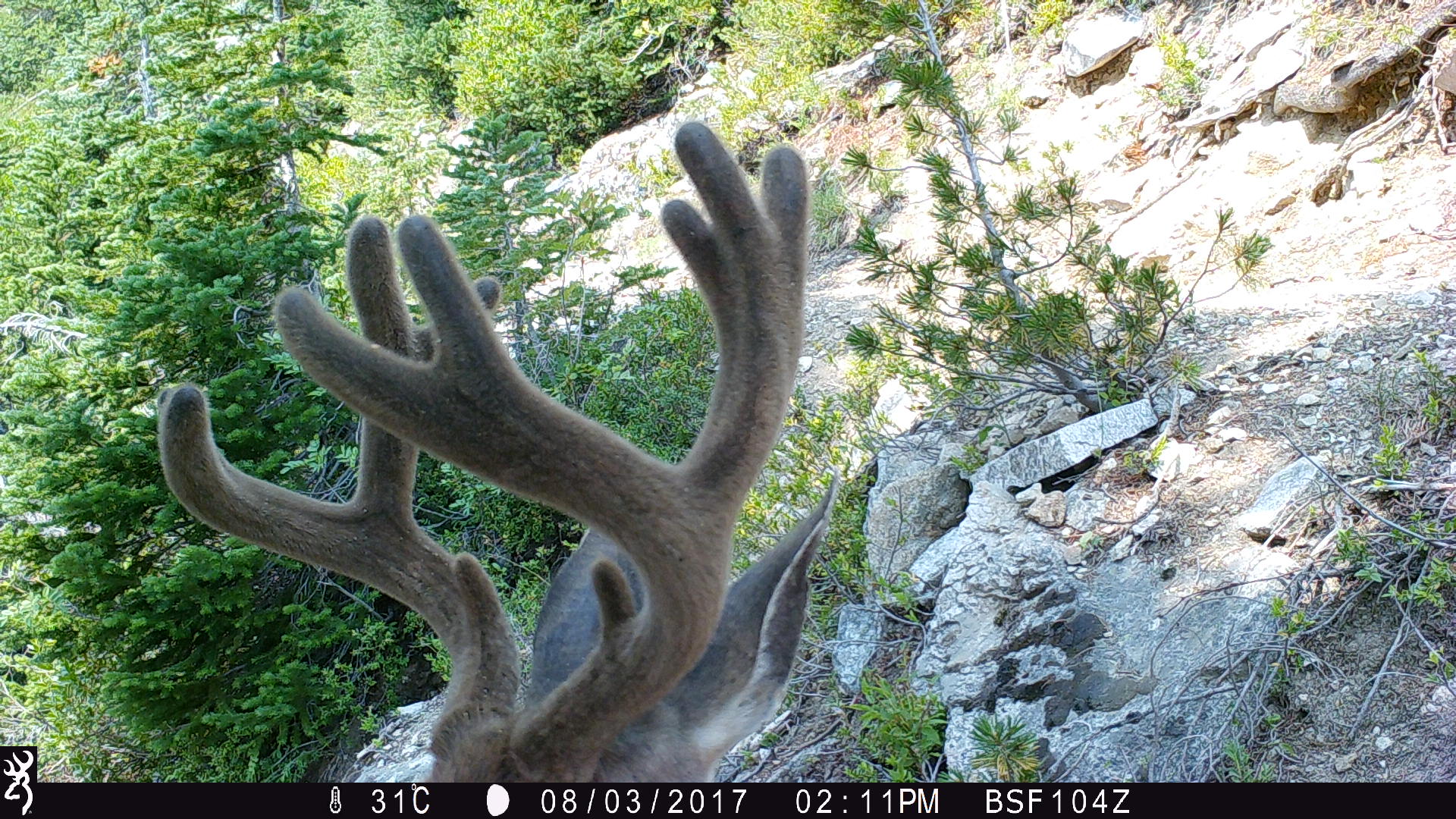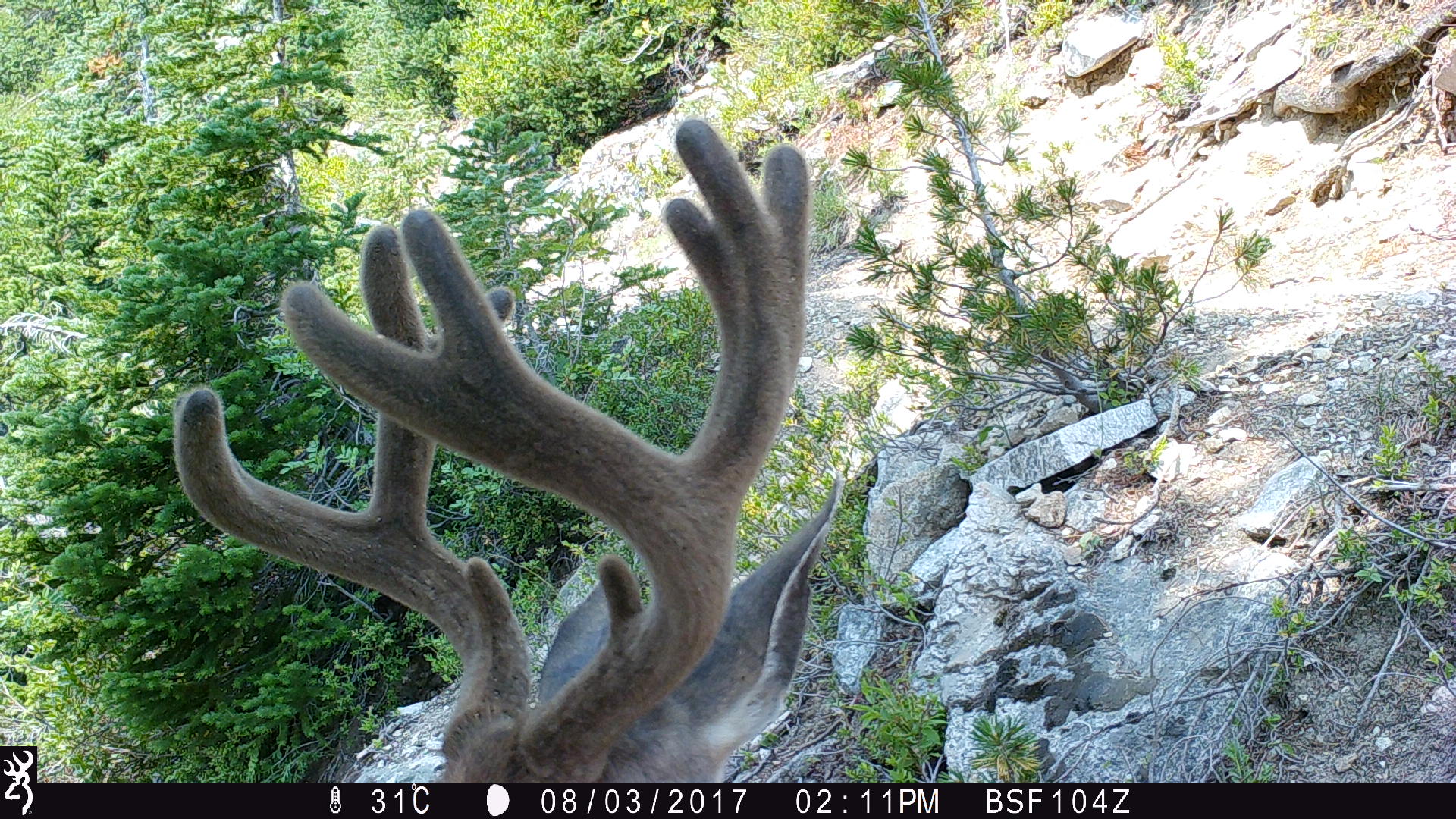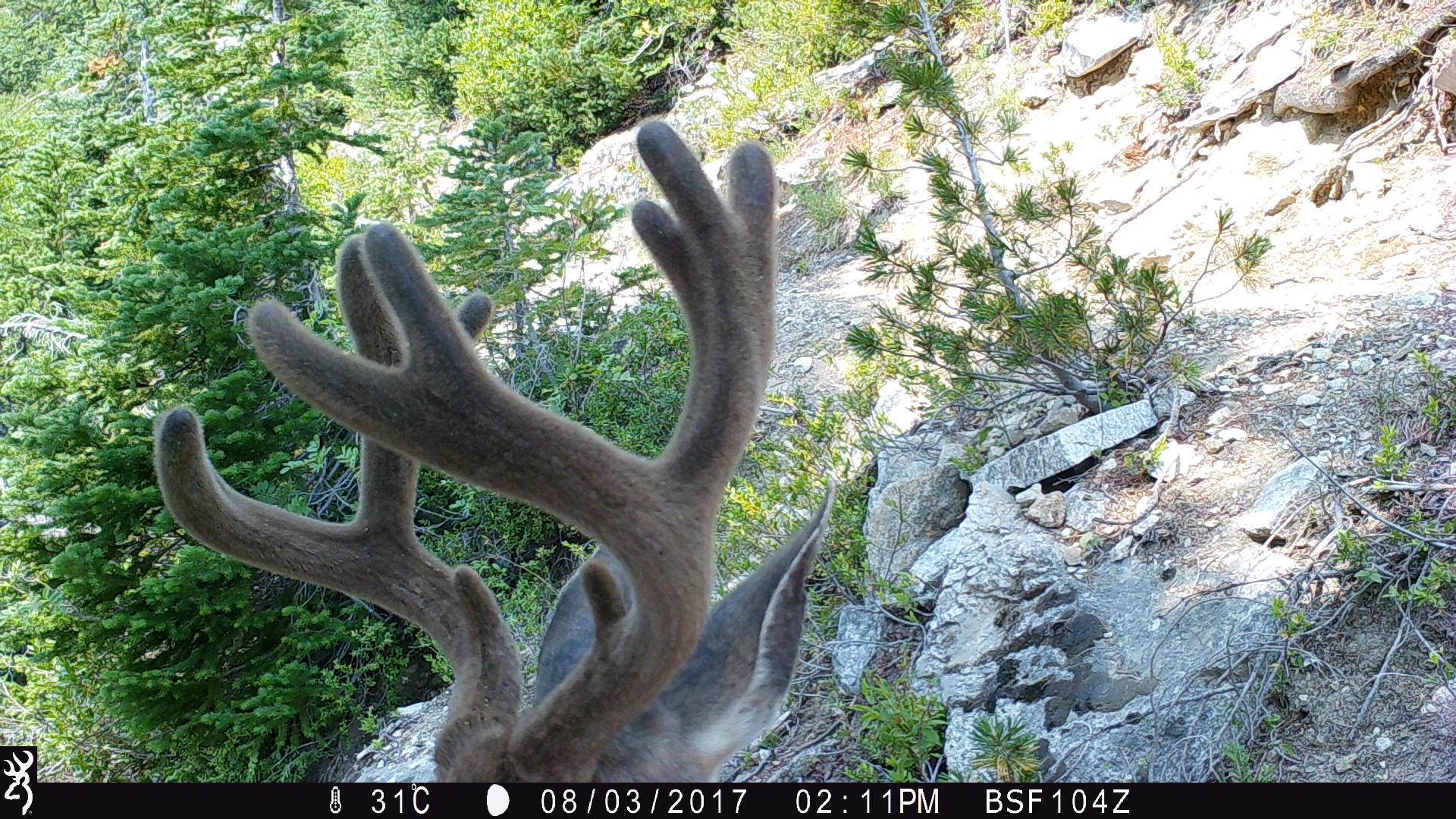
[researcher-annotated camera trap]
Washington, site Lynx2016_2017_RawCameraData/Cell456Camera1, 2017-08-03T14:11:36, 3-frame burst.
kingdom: Animalia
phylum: Chordata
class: Mammalia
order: Artiodactyla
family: Cervidae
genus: Odocoileus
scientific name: Odocoileus hemionus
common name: mule deer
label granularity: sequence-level